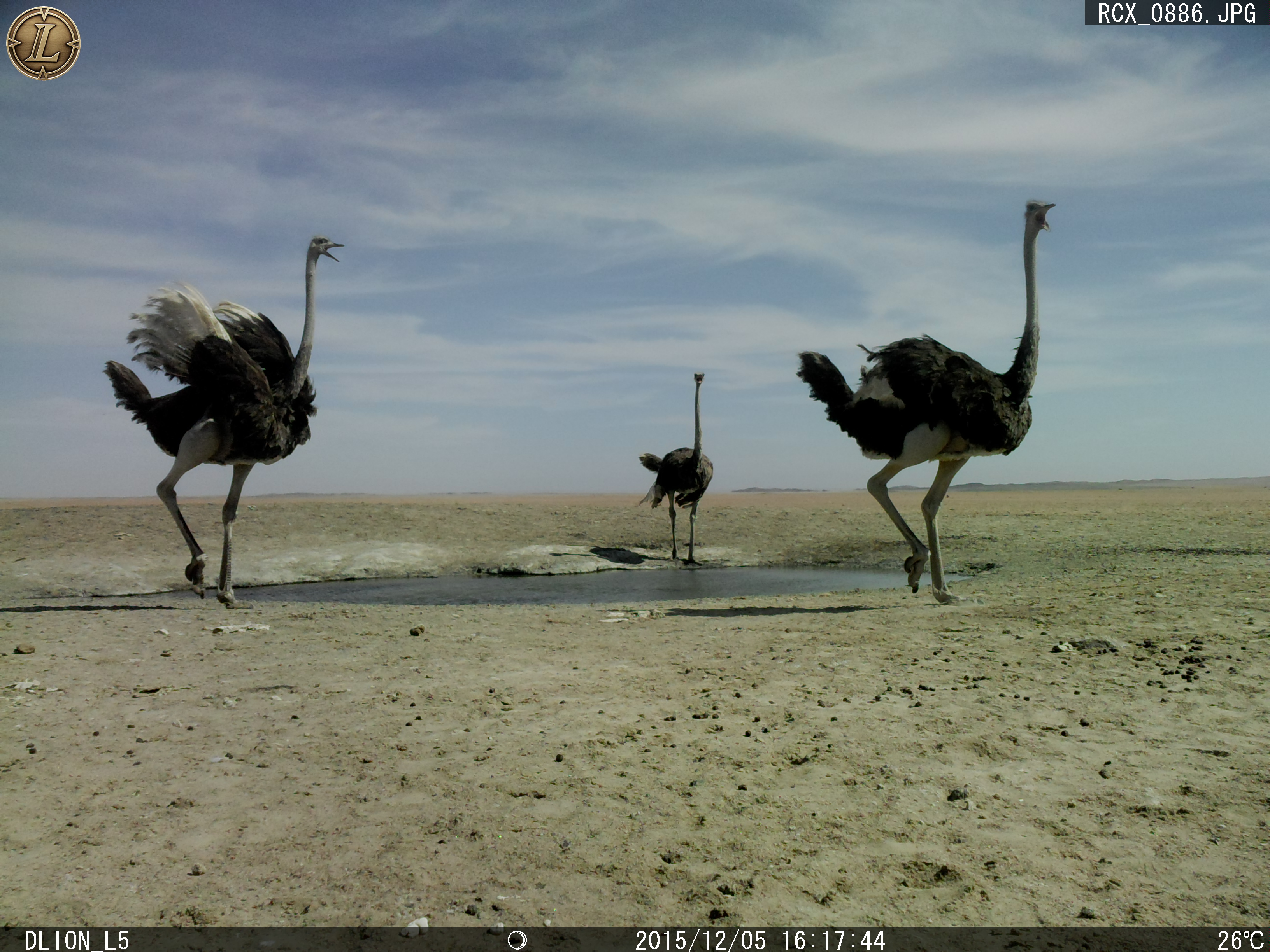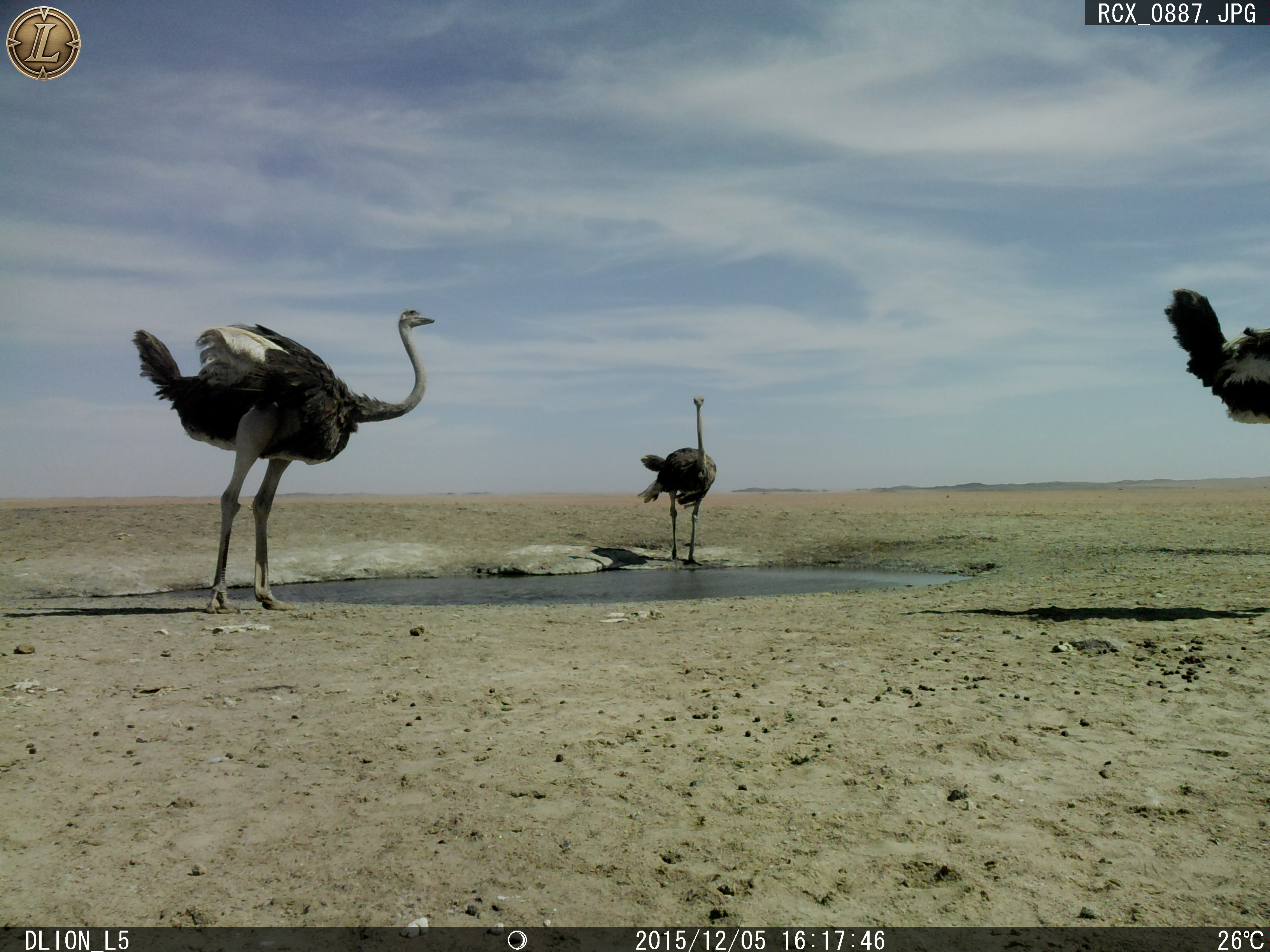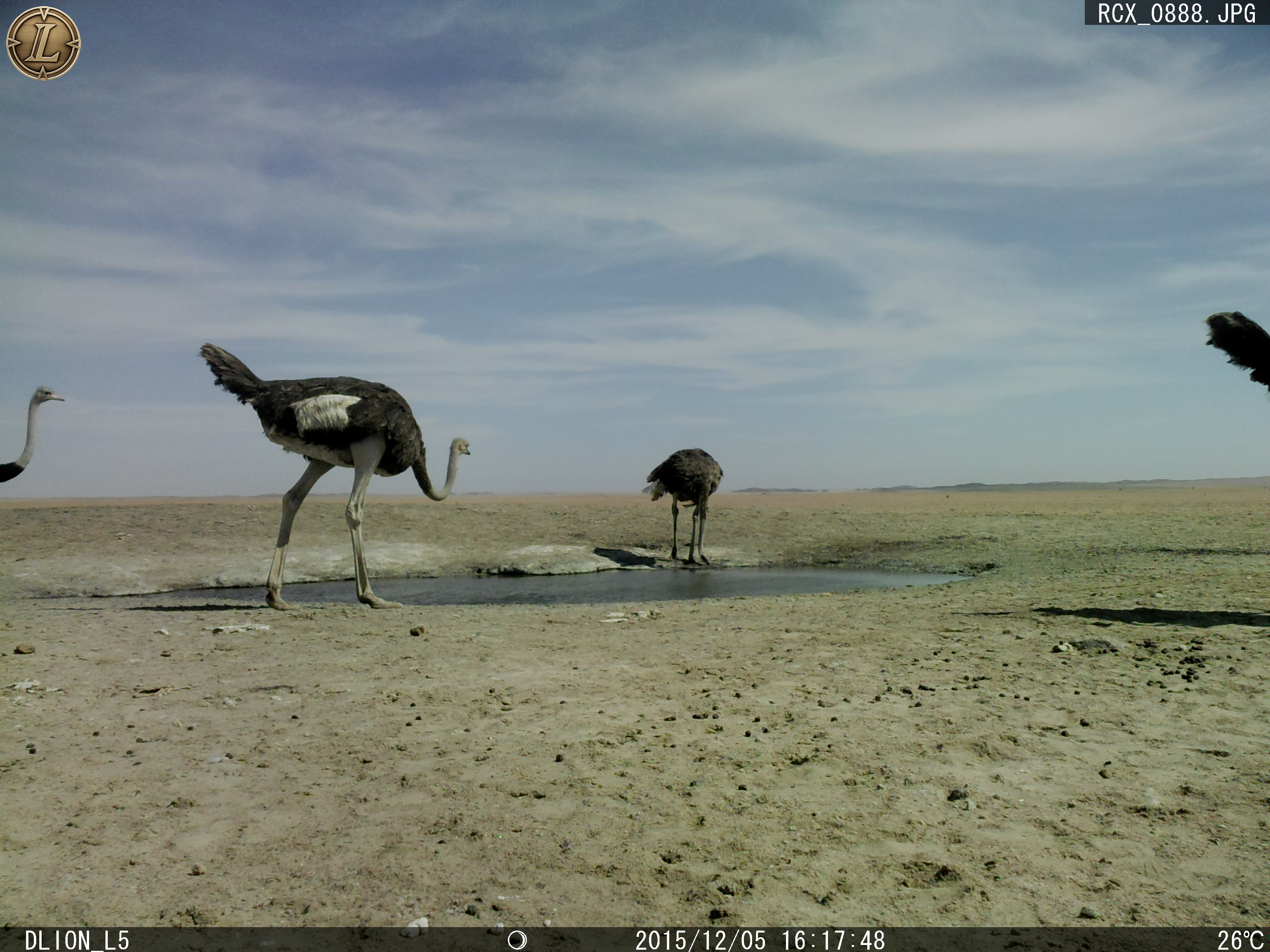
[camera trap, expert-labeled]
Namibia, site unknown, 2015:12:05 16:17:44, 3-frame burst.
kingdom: Animalia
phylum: Chordata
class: Aves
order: Struthioniformes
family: Struthionidae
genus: Struthio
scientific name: Struthio camelus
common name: common ostrich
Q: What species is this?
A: Struthio camelus (common ostrich).